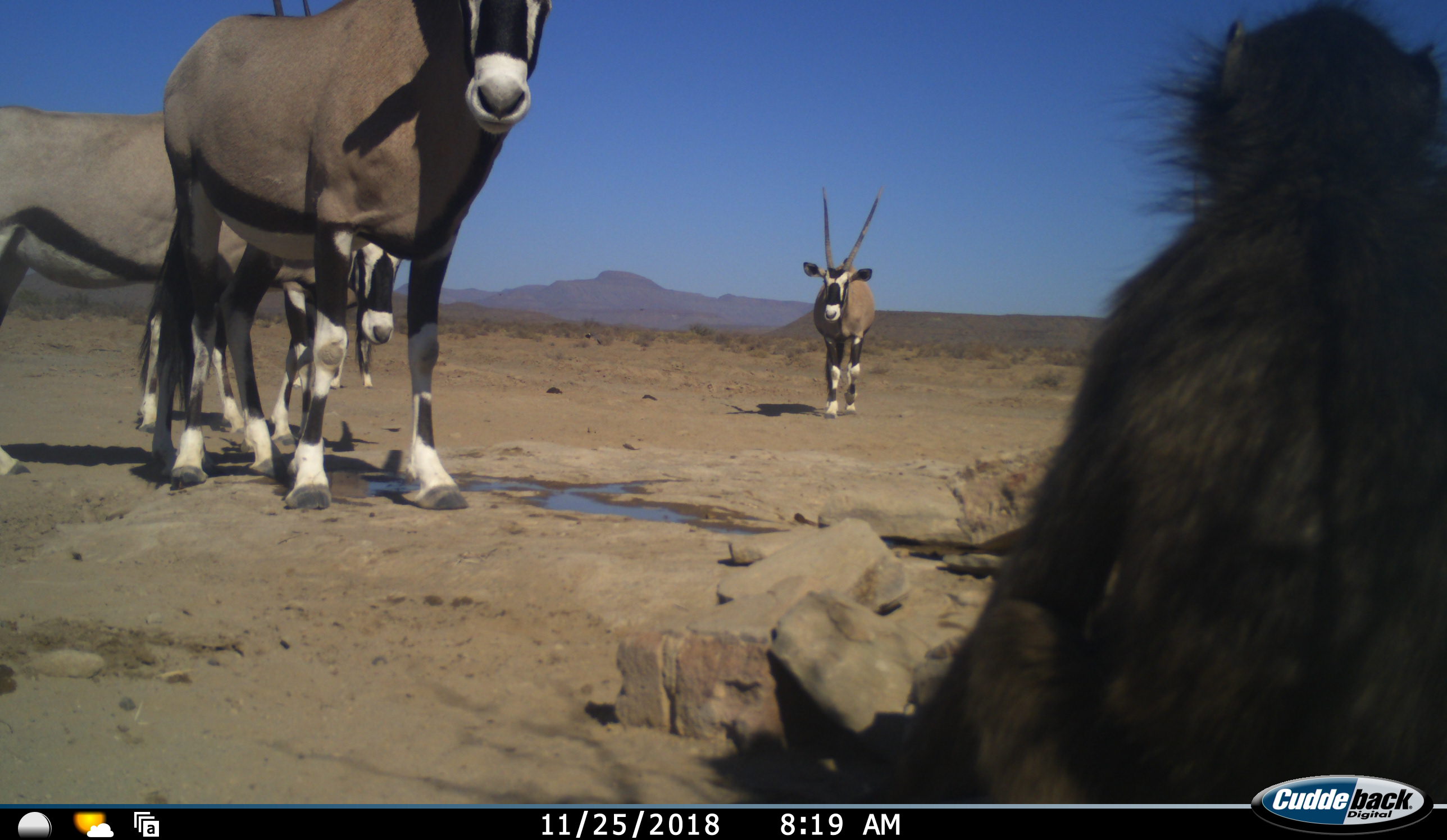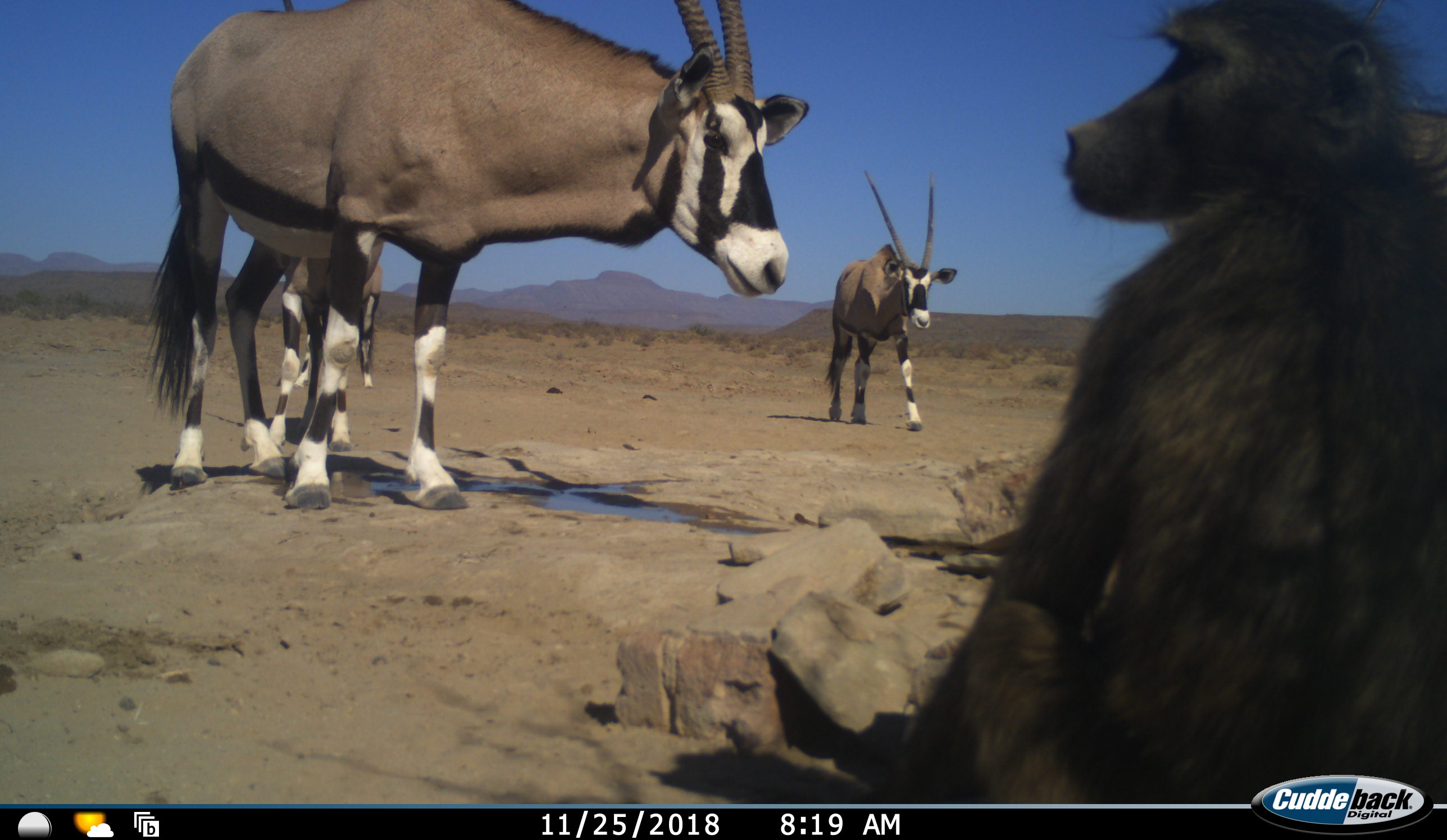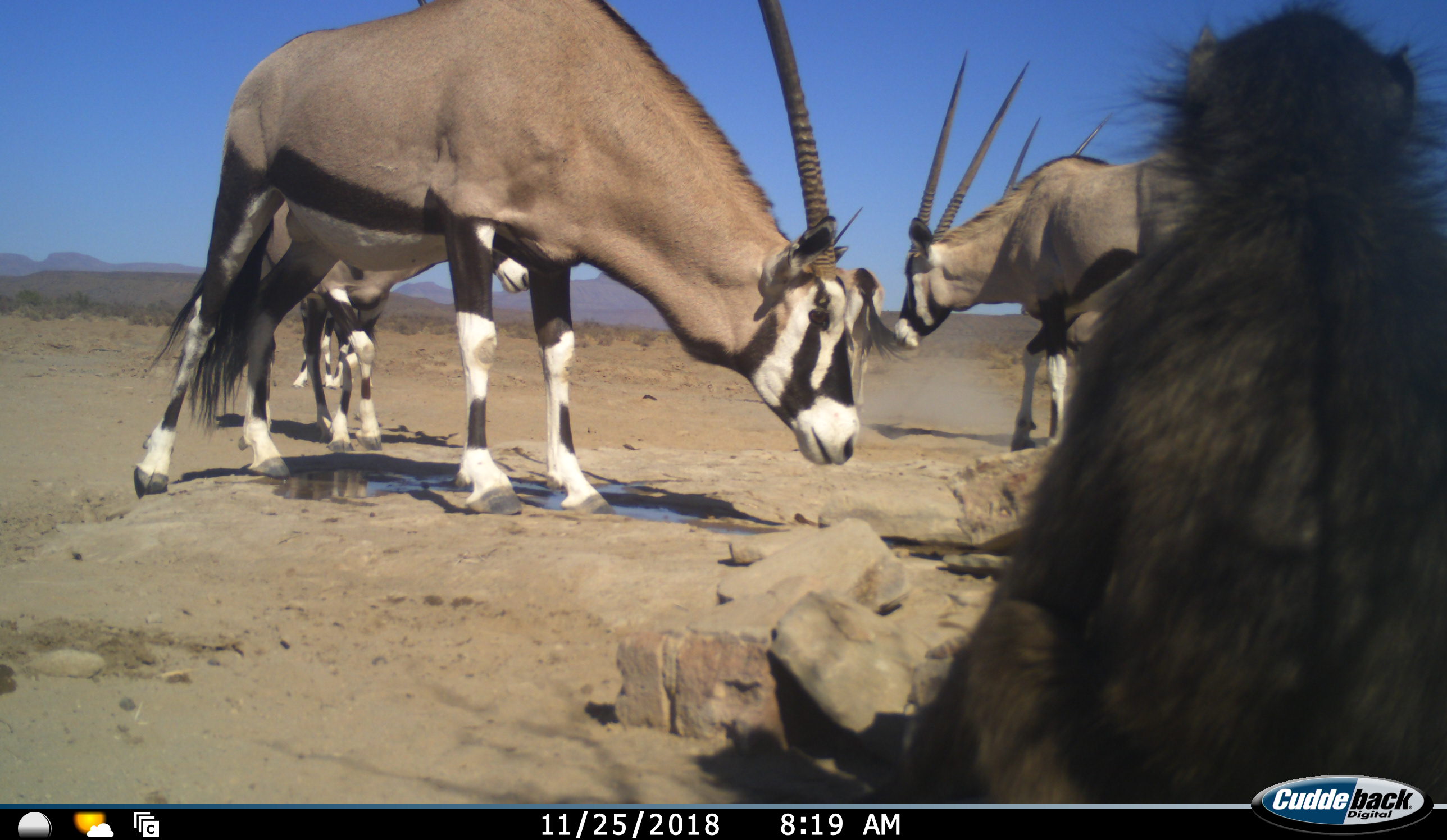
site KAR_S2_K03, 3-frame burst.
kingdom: Animalia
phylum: Chordata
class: Mammalia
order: Primates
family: Cercopithecidae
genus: Papio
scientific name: Papio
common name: baboon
Baboon (Papio), count 1. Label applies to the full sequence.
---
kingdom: Animalia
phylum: Chordata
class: Mammalia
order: Artiodactyla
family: Bovidae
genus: Oryx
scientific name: Oryx gazella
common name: gemsbok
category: oryx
Oryx (gemsbok) (Oryx gazella), count 4. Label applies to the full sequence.